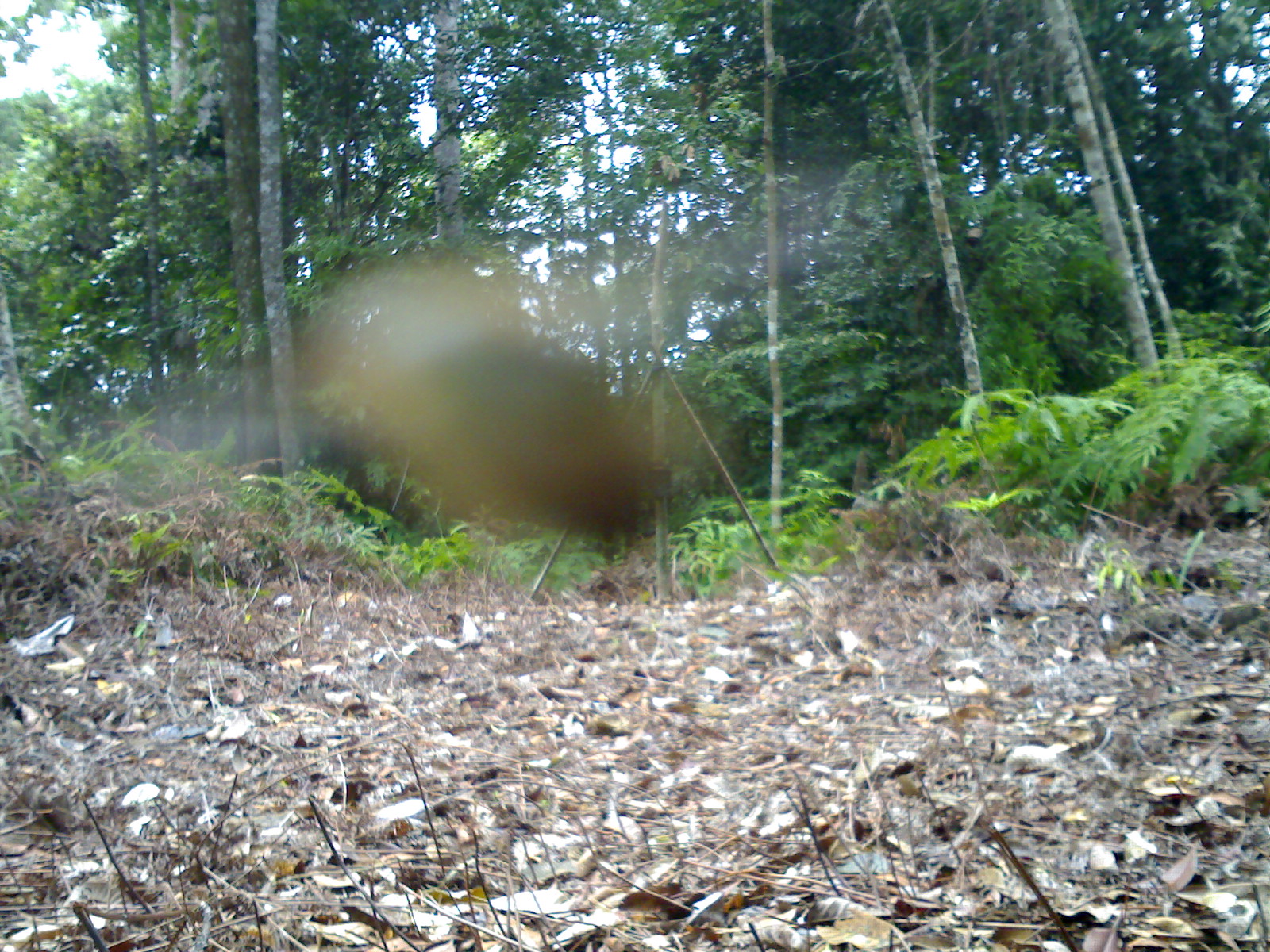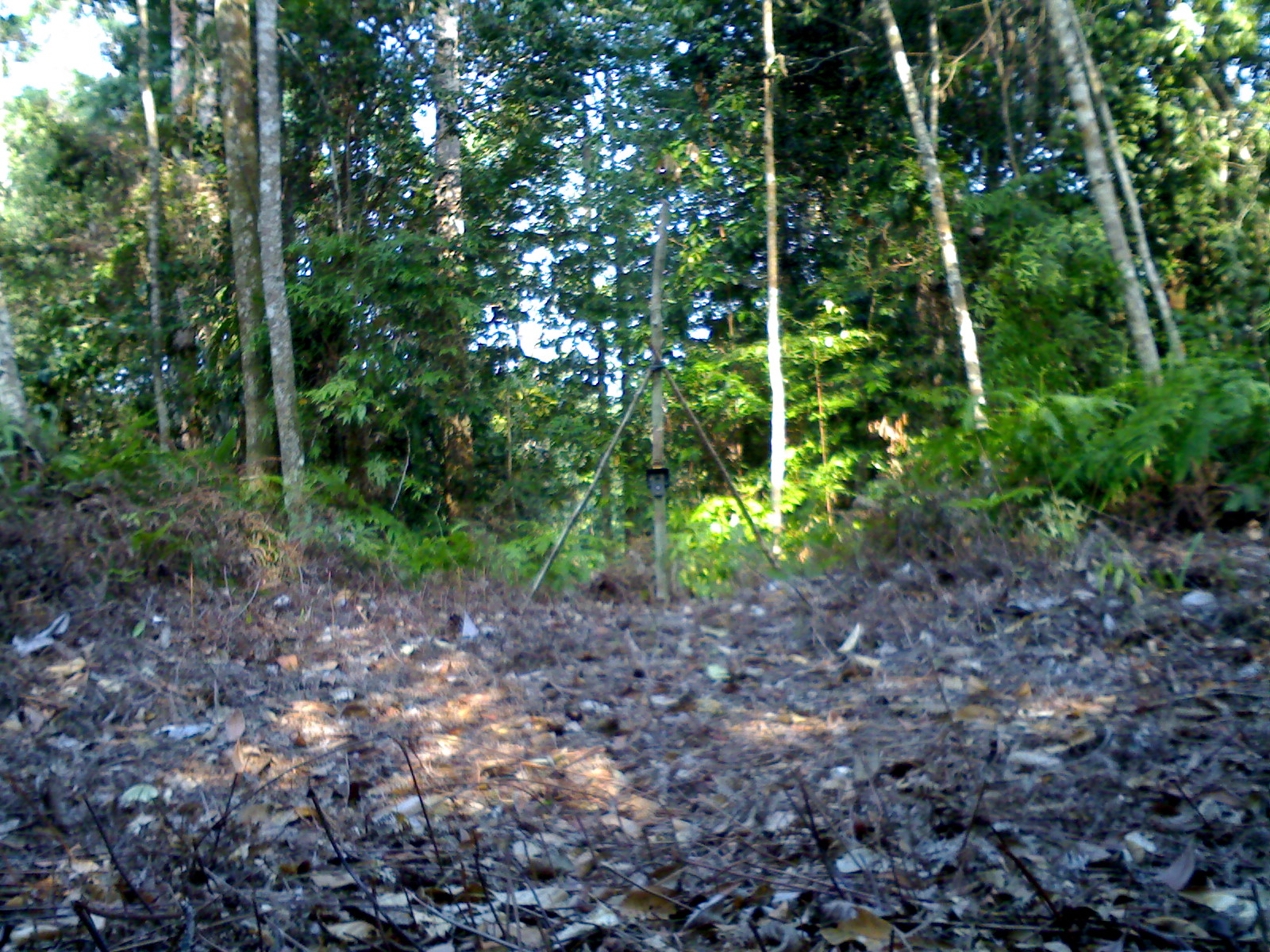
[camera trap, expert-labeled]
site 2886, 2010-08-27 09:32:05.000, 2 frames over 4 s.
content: unidentified animal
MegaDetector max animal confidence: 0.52